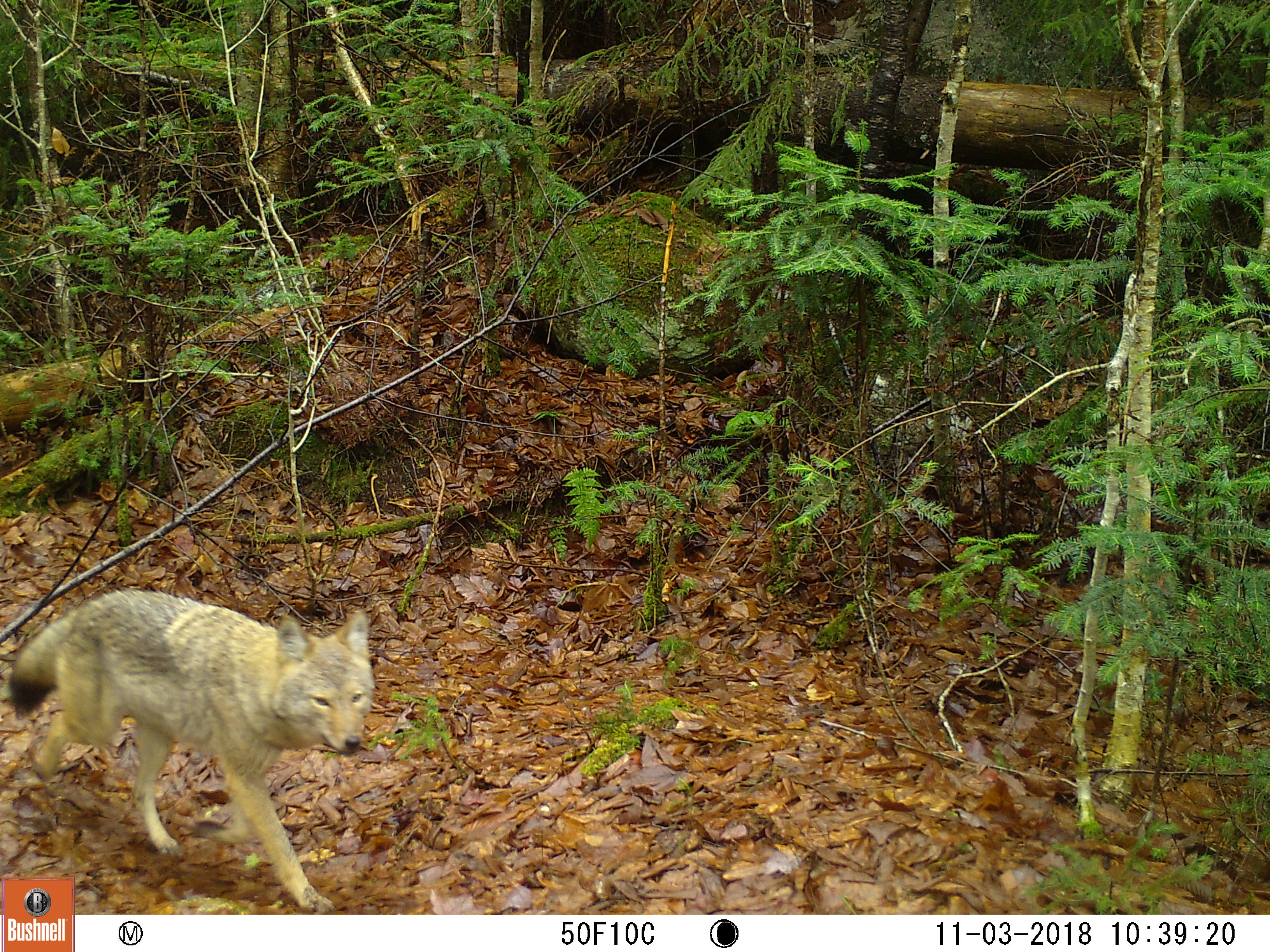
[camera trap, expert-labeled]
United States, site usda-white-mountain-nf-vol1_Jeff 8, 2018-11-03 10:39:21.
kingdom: Animalia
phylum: Chordata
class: Mammalia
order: Carnivora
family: Canidae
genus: Canis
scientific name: Canis latrans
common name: coyote